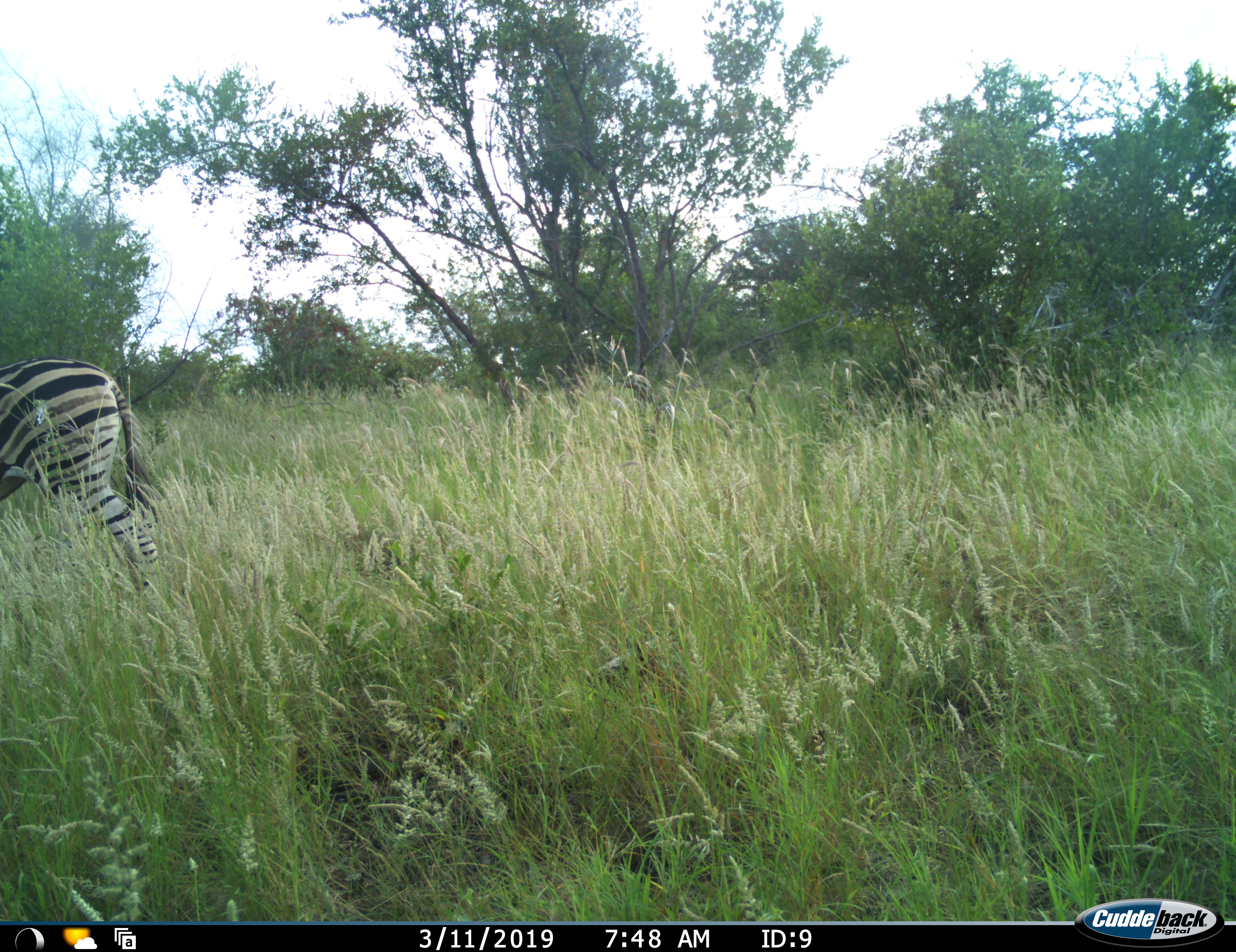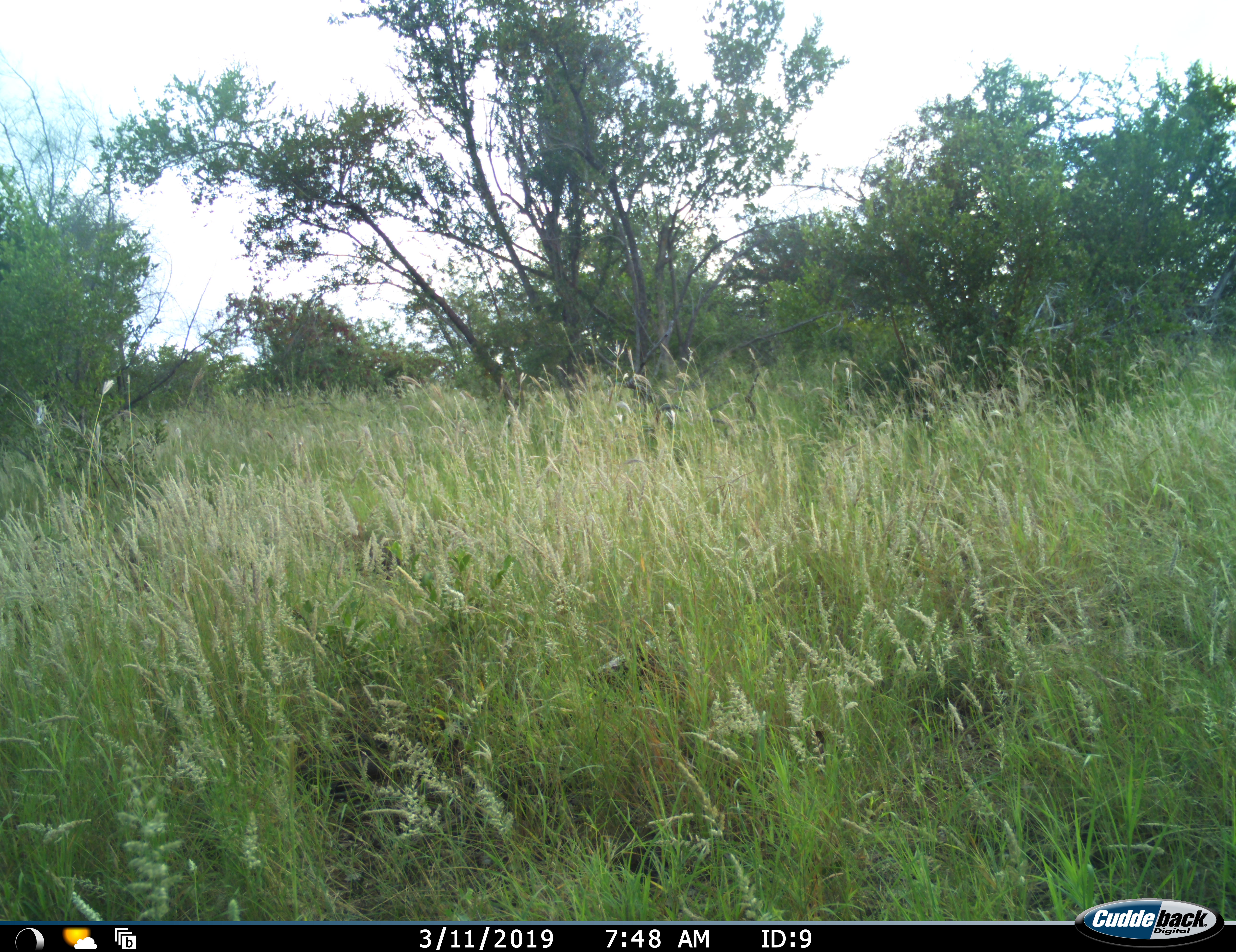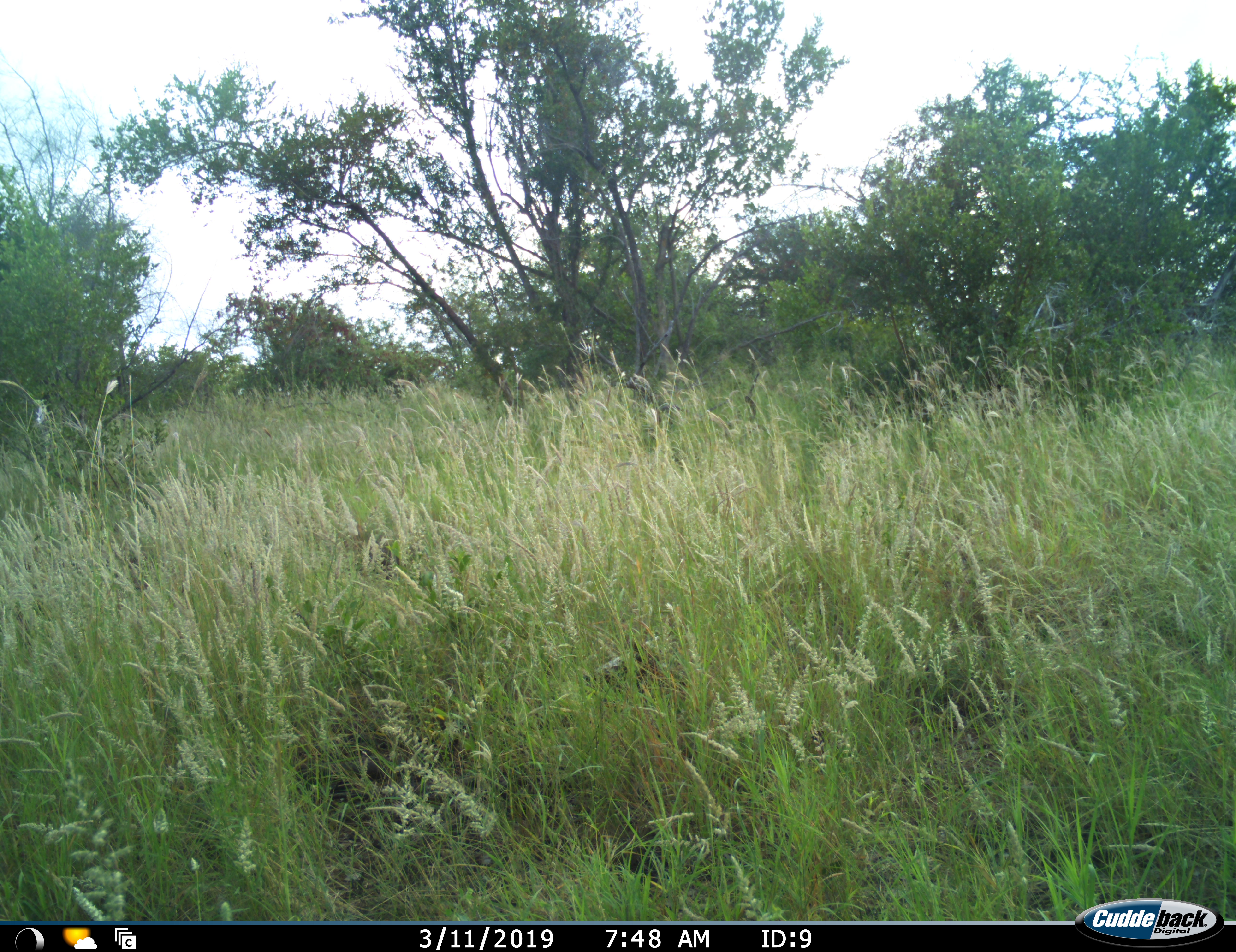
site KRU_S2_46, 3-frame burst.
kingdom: Animalia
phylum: Chordata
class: Mammalia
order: Perissodactyla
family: Equidae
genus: Equus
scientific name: Equus quagga burchellii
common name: burchell's zebra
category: zebraburchells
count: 1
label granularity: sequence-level